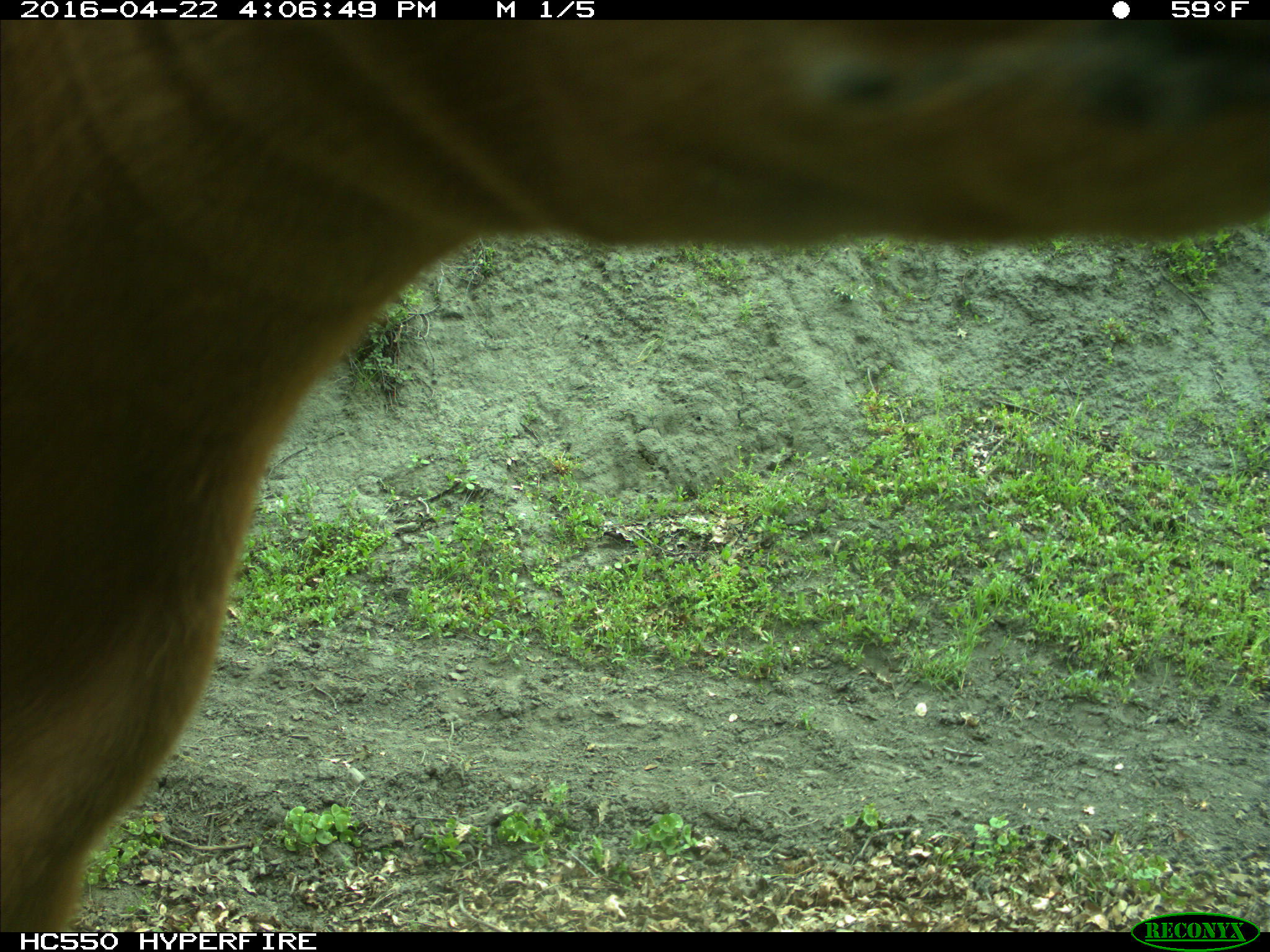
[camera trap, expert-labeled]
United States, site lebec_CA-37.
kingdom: Animalia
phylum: Chordata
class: Mammalia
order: Artiodactyla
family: Bovidae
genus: Bos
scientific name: Bos taurus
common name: domestic cow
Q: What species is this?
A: Bos taurus (domestic cow).